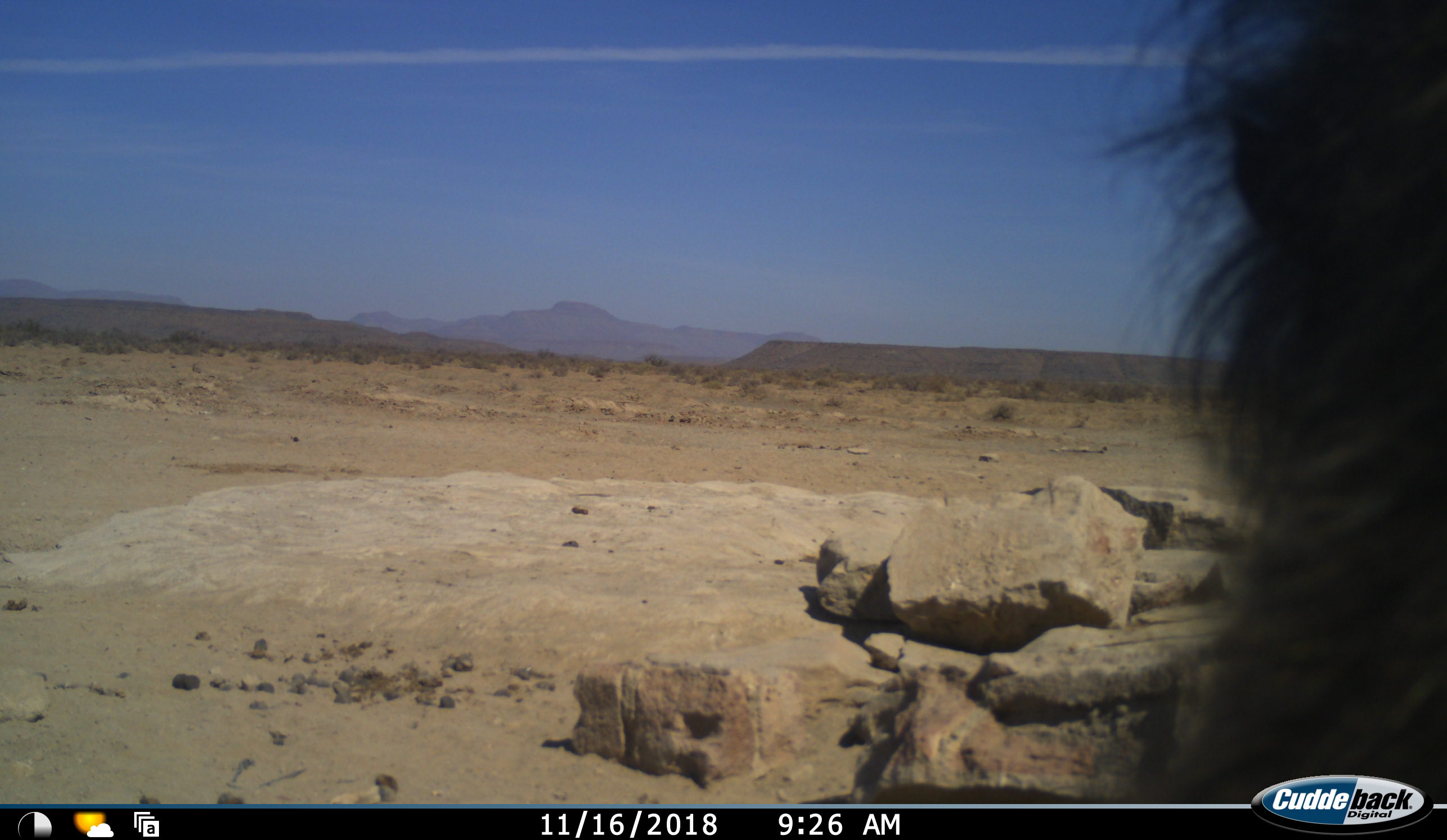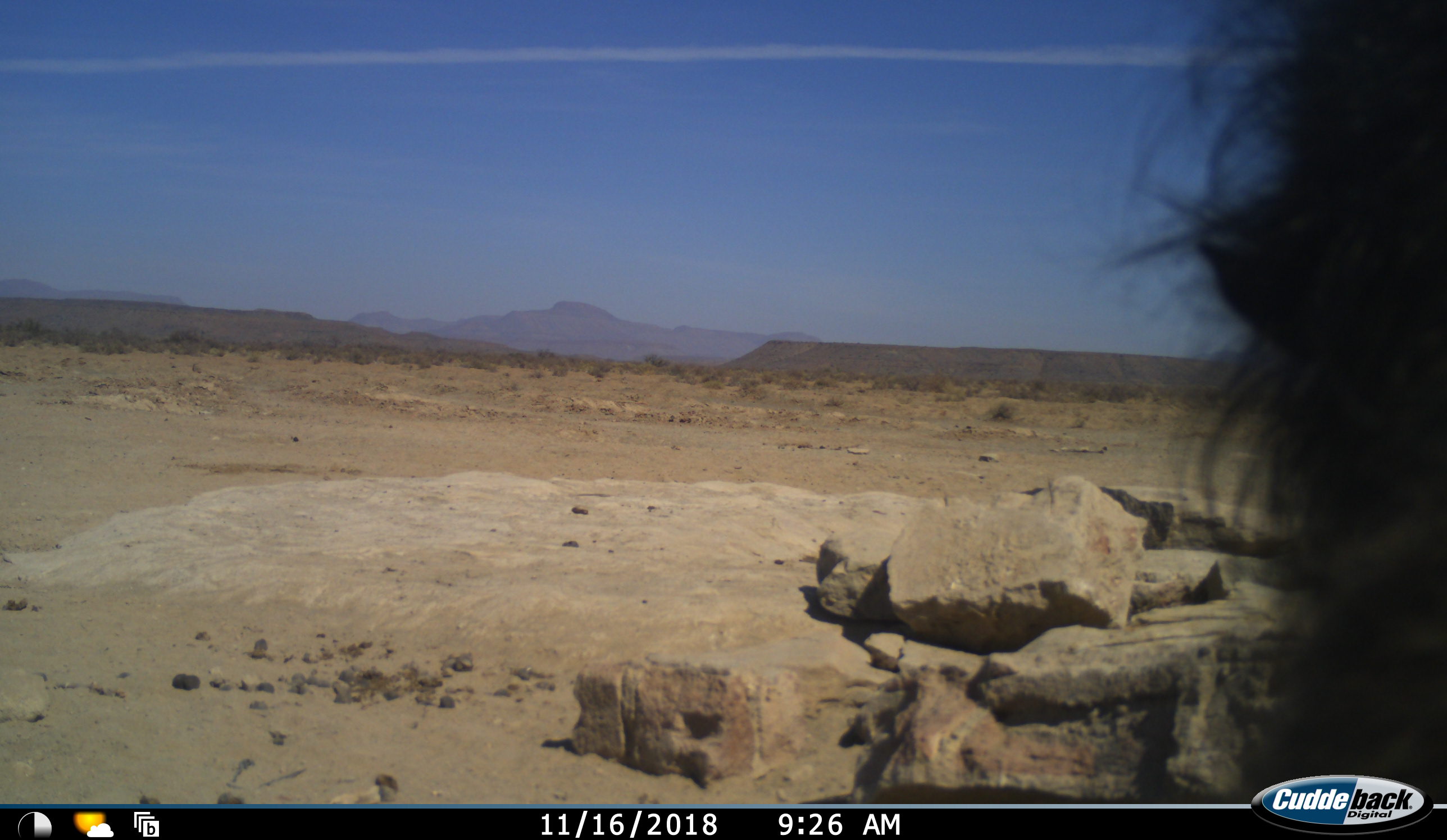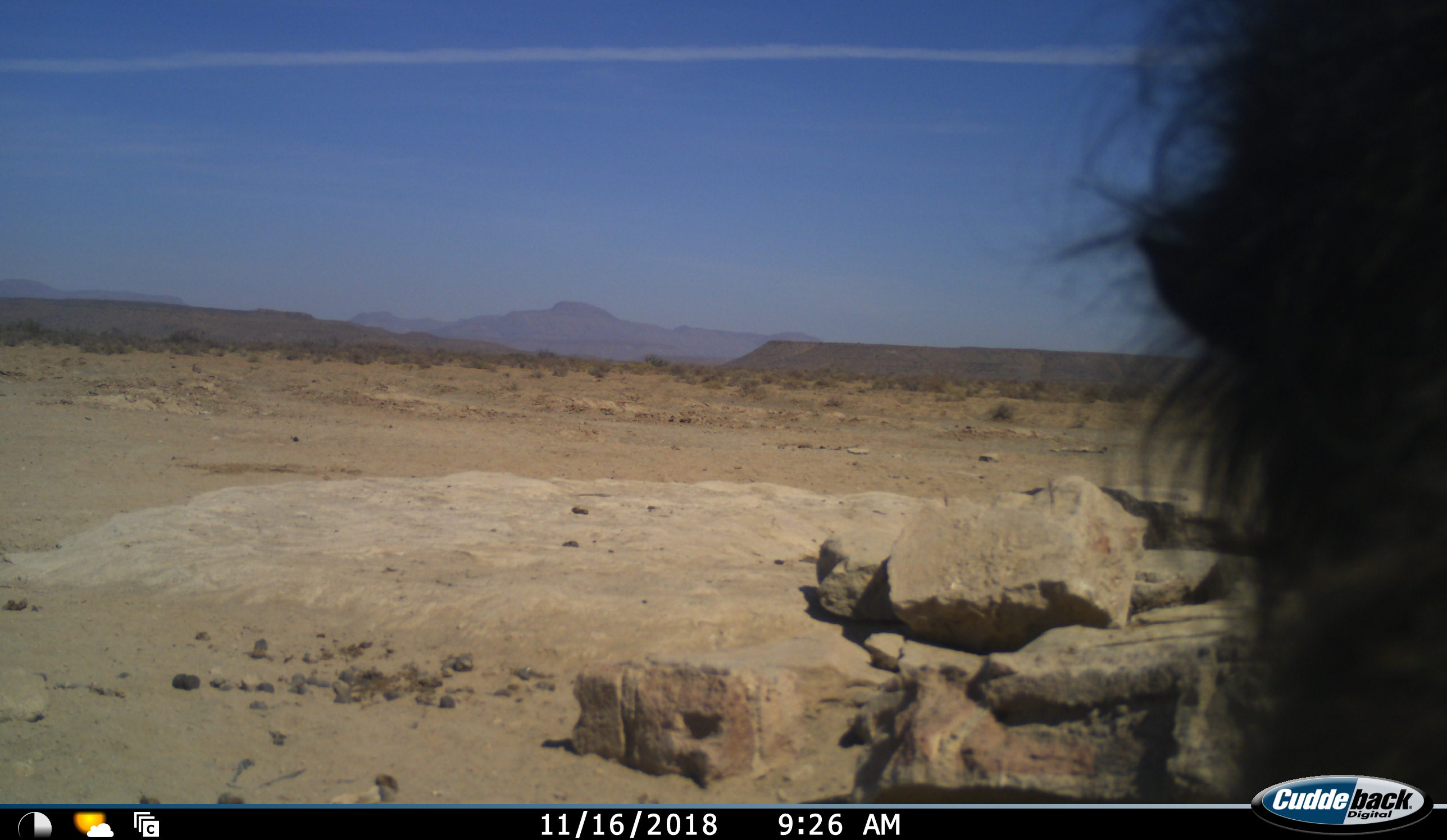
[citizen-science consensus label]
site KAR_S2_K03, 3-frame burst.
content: unidentified animal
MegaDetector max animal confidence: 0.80